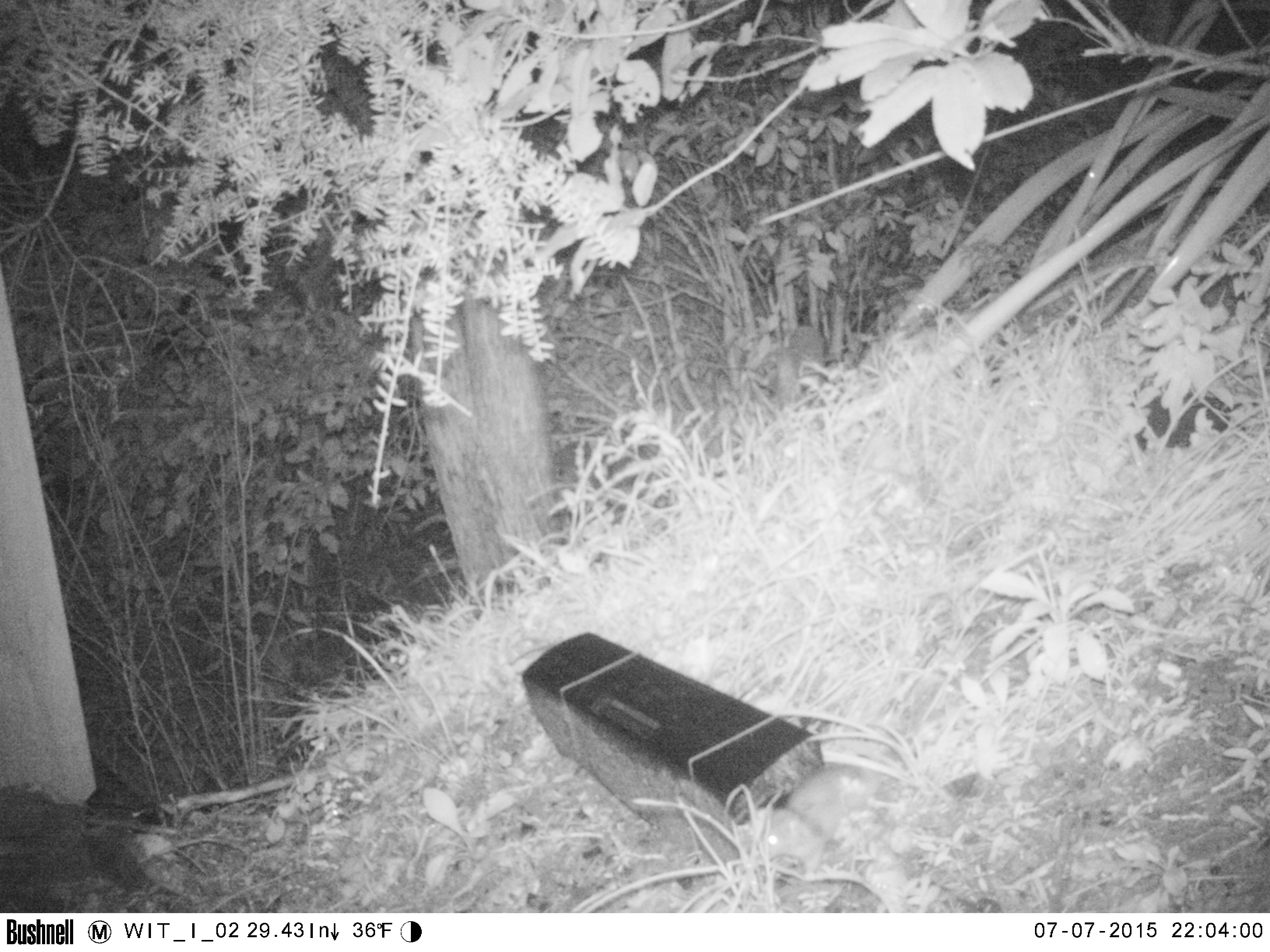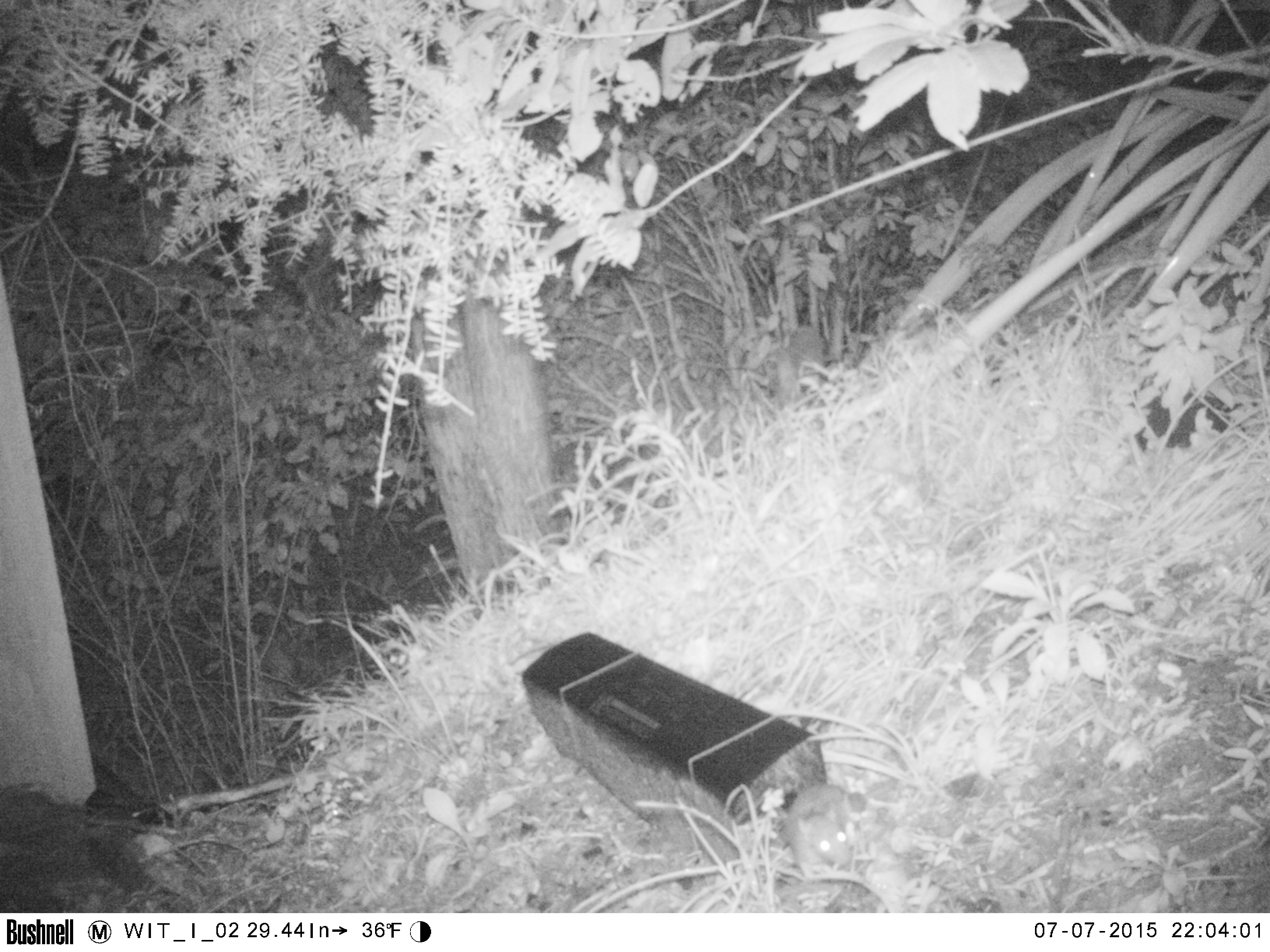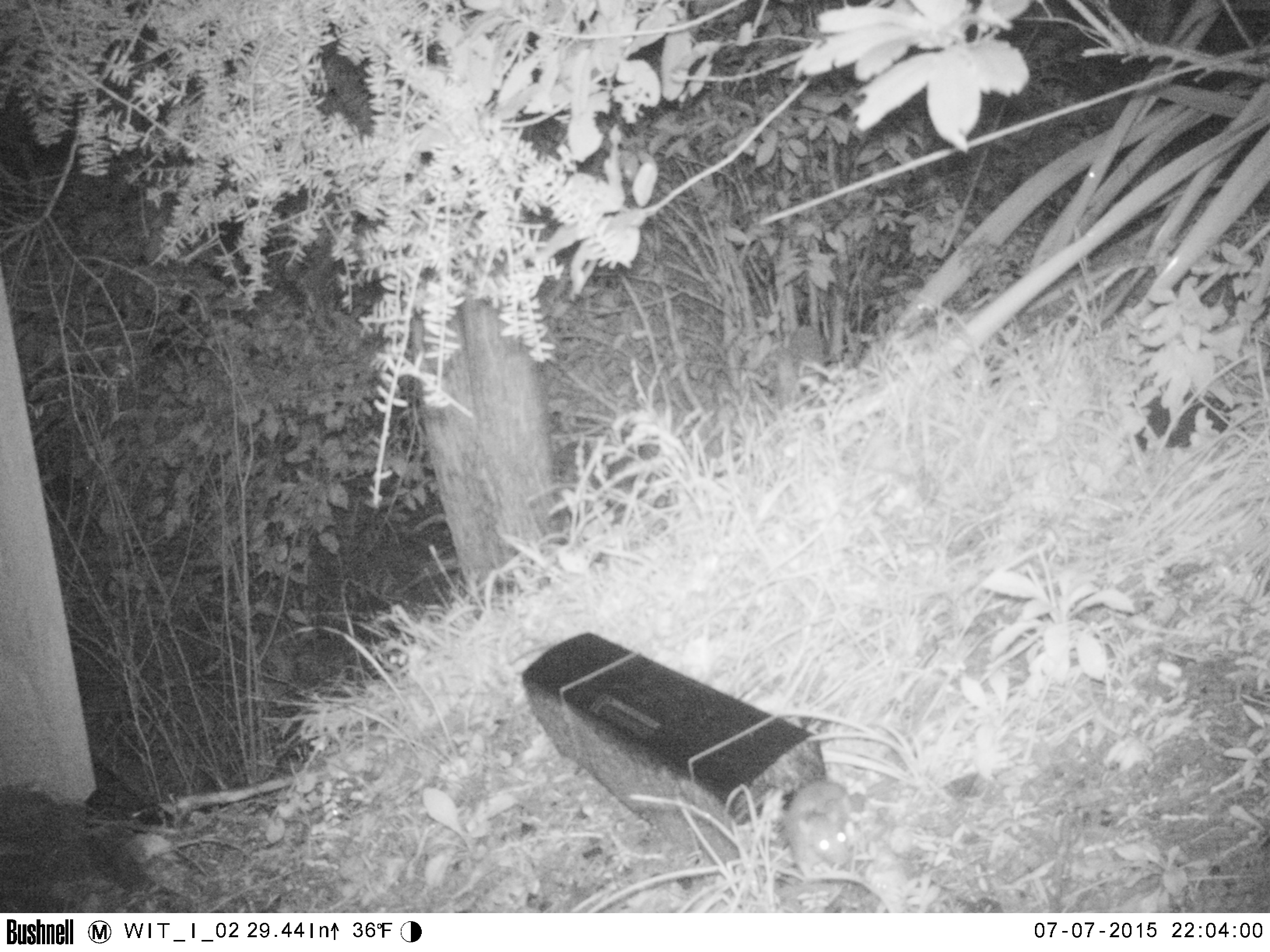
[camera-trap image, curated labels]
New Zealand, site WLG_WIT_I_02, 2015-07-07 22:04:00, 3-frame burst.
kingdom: Animalia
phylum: Chordata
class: Mammalia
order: Rodentia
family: Muridae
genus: Rattus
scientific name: Rattus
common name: rat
Rat (Rattus).